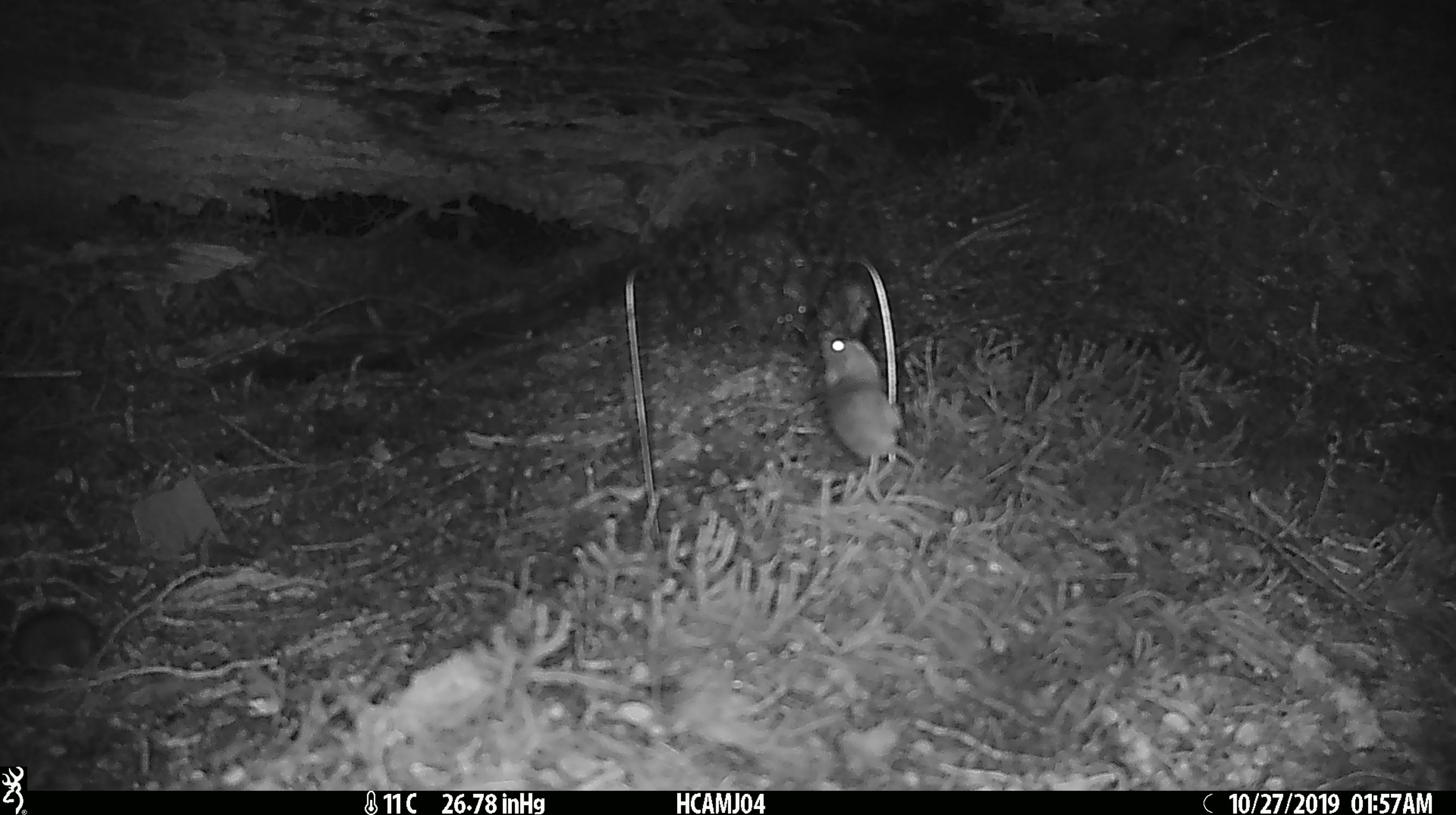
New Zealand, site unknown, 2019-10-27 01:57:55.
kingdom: Animalia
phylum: Chordata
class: Mammalia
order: Rodentia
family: Muridae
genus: Mus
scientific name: Mus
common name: mouse